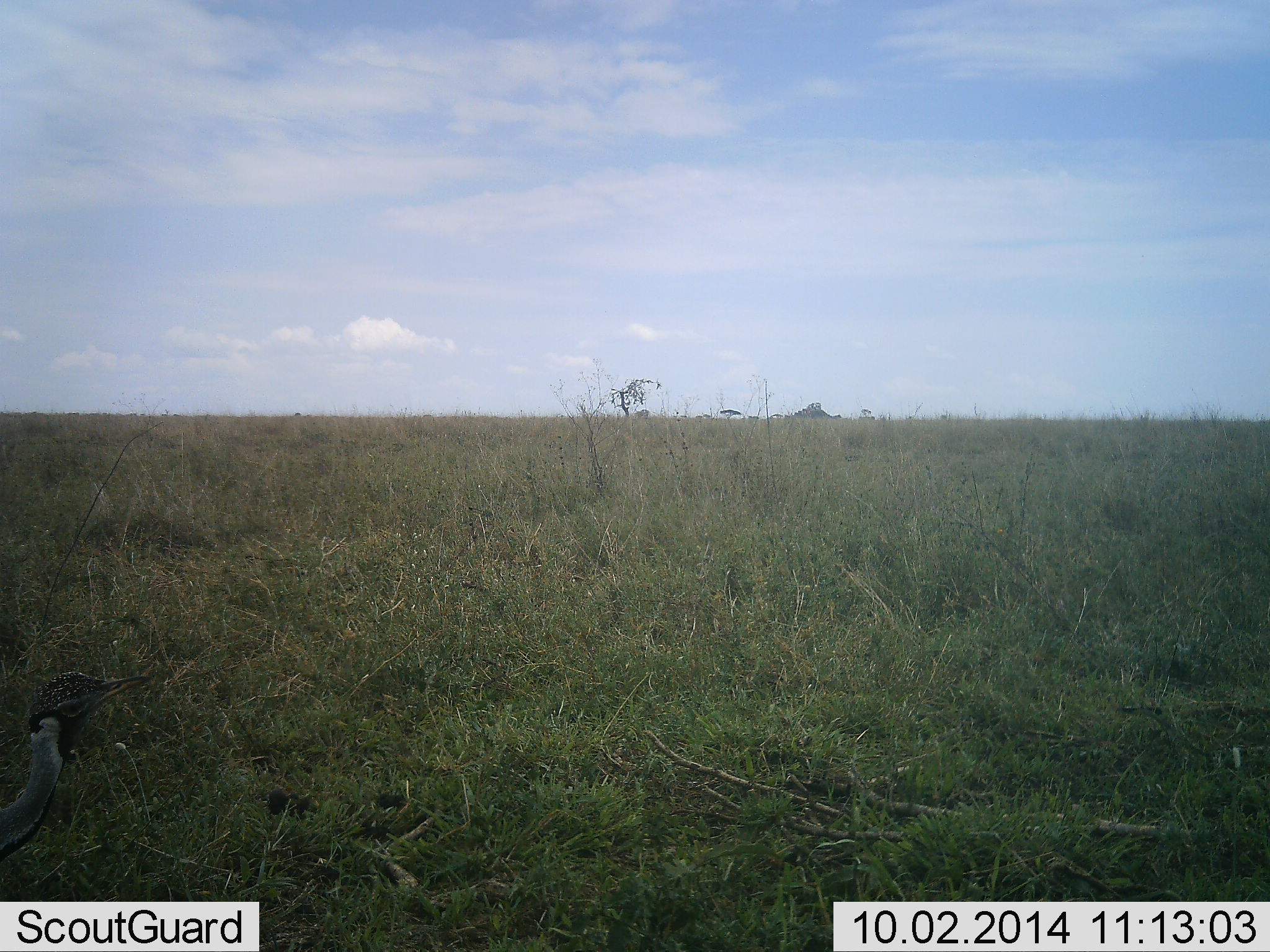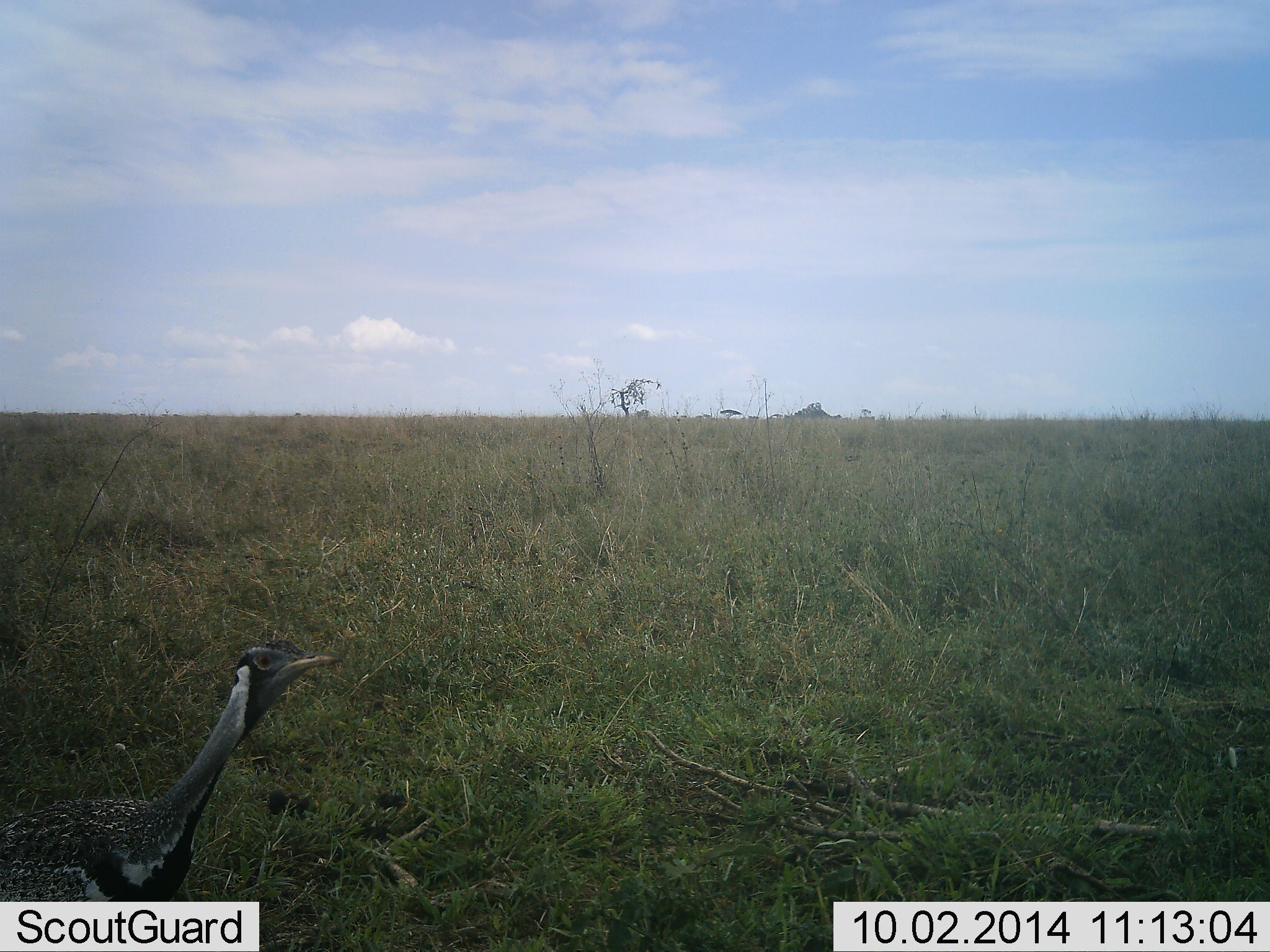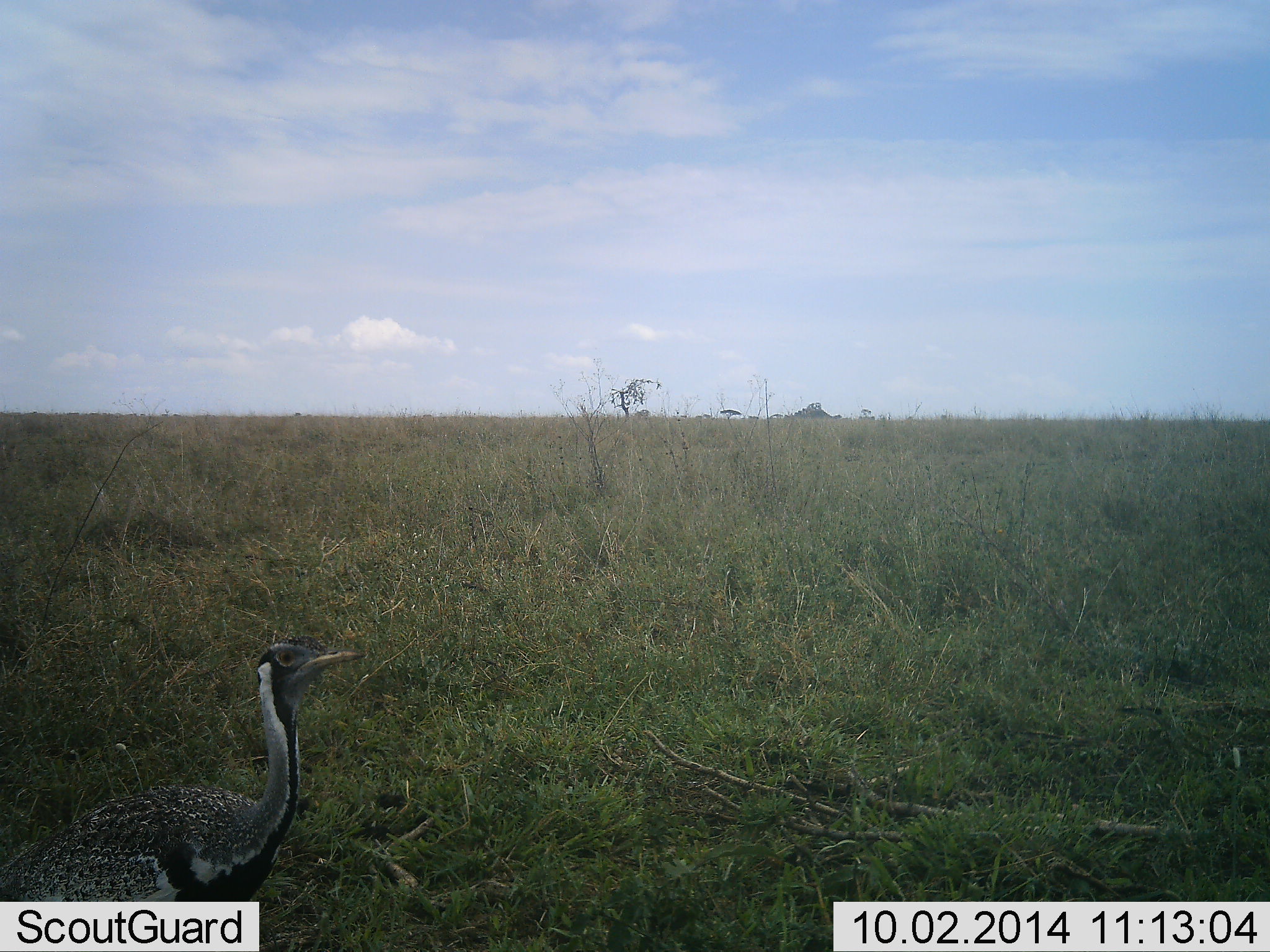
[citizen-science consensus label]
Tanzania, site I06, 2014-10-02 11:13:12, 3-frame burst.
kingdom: Animalia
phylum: Chordata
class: Aves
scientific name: Aves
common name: bird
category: otherbird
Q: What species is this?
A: Otherbird (bird) (Aves).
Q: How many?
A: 1.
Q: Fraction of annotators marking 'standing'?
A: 30%.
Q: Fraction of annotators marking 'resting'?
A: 0%.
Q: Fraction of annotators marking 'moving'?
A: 70%.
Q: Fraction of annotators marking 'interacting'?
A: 0%.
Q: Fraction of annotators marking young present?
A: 0%.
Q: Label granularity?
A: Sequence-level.